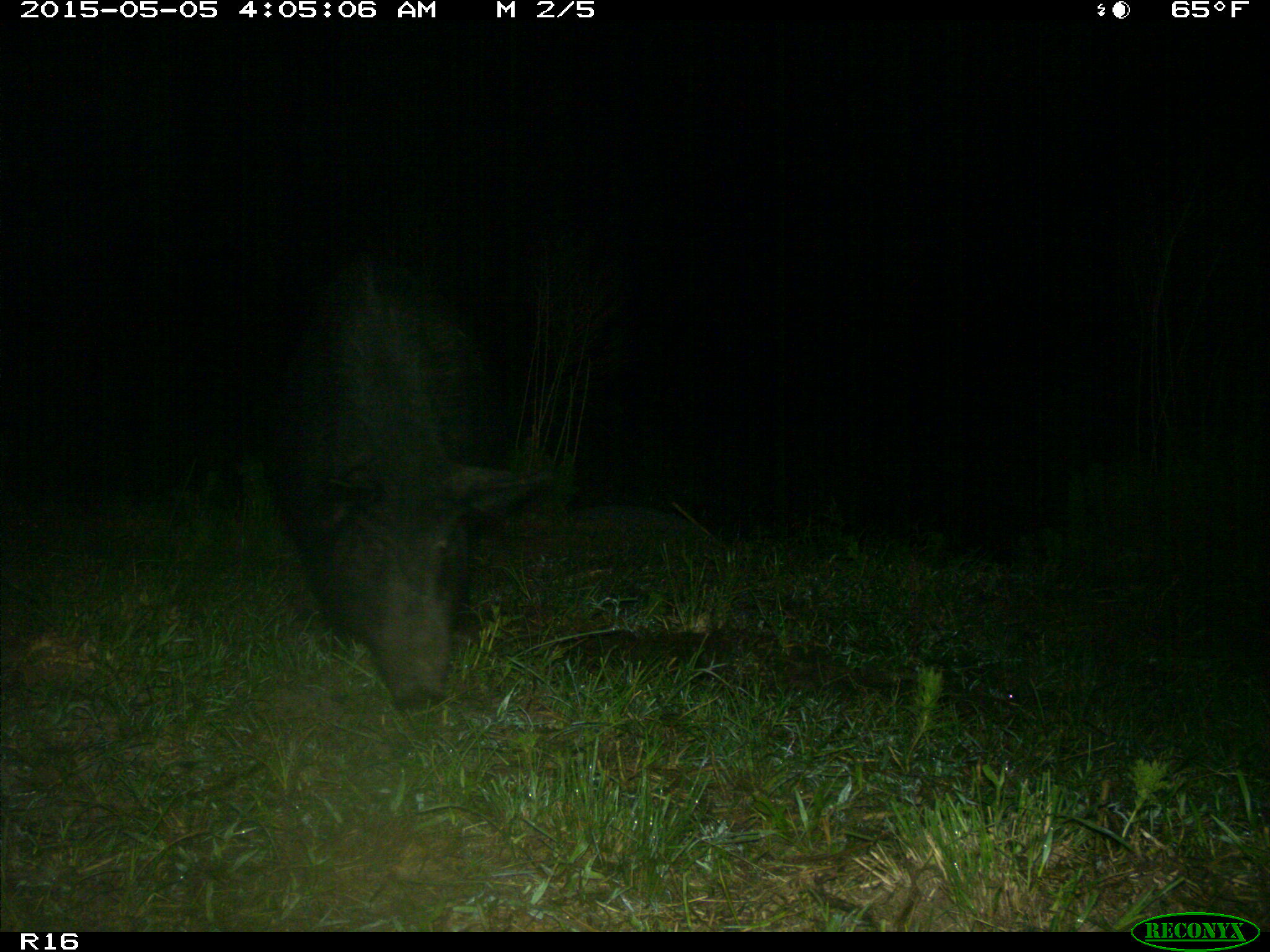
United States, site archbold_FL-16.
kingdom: Animalia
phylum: Chordata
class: Mammalia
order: Artiodactyla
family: Suidae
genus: Sus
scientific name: Sus scrofa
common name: wild boar